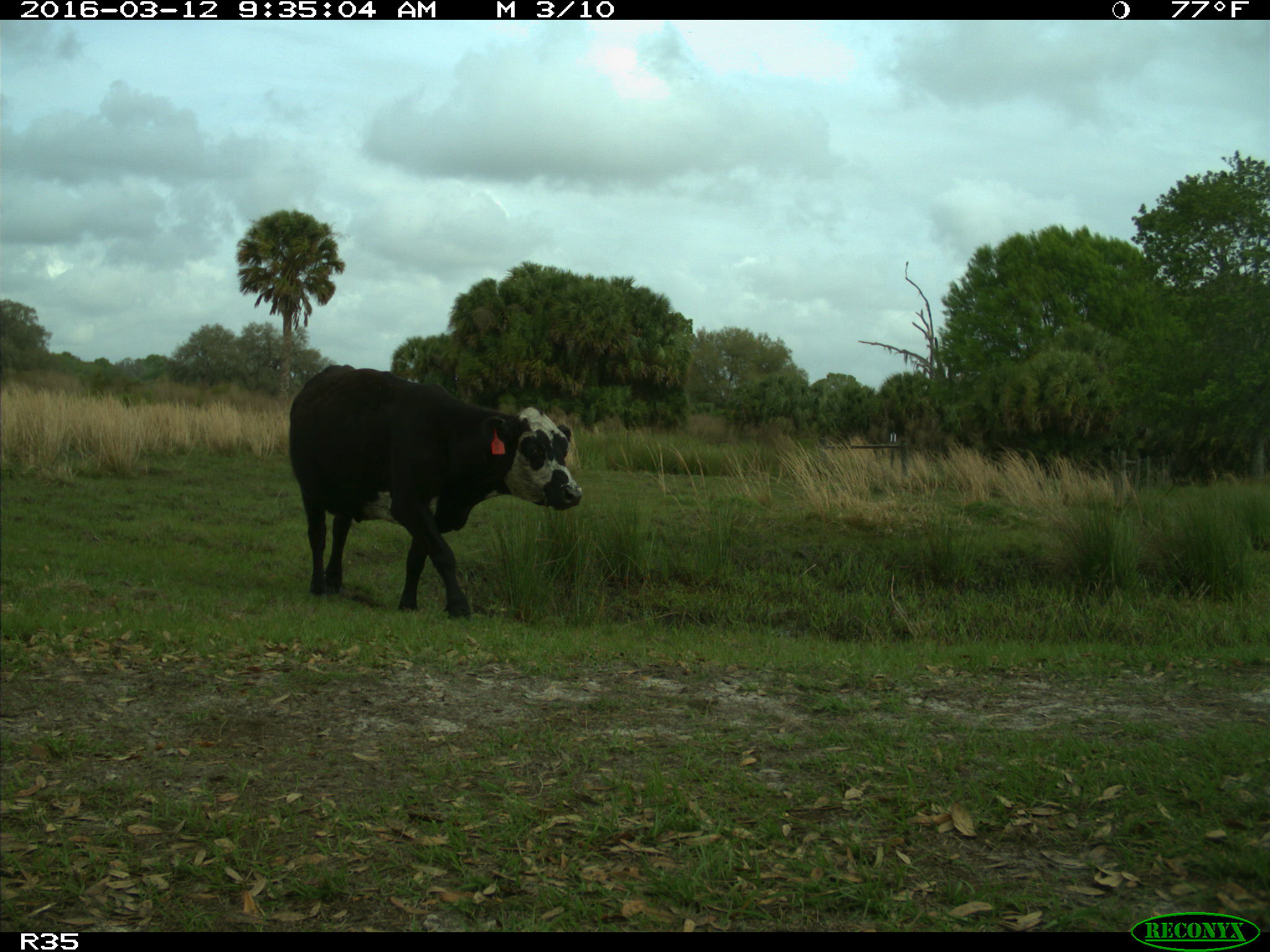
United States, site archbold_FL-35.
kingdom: Animalia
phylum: Chordata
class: Mammalia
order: Artiodactyla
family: Bovidae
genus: Bos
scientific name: Bos taurus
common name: domestic cow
Bos taurus (domestic cow).